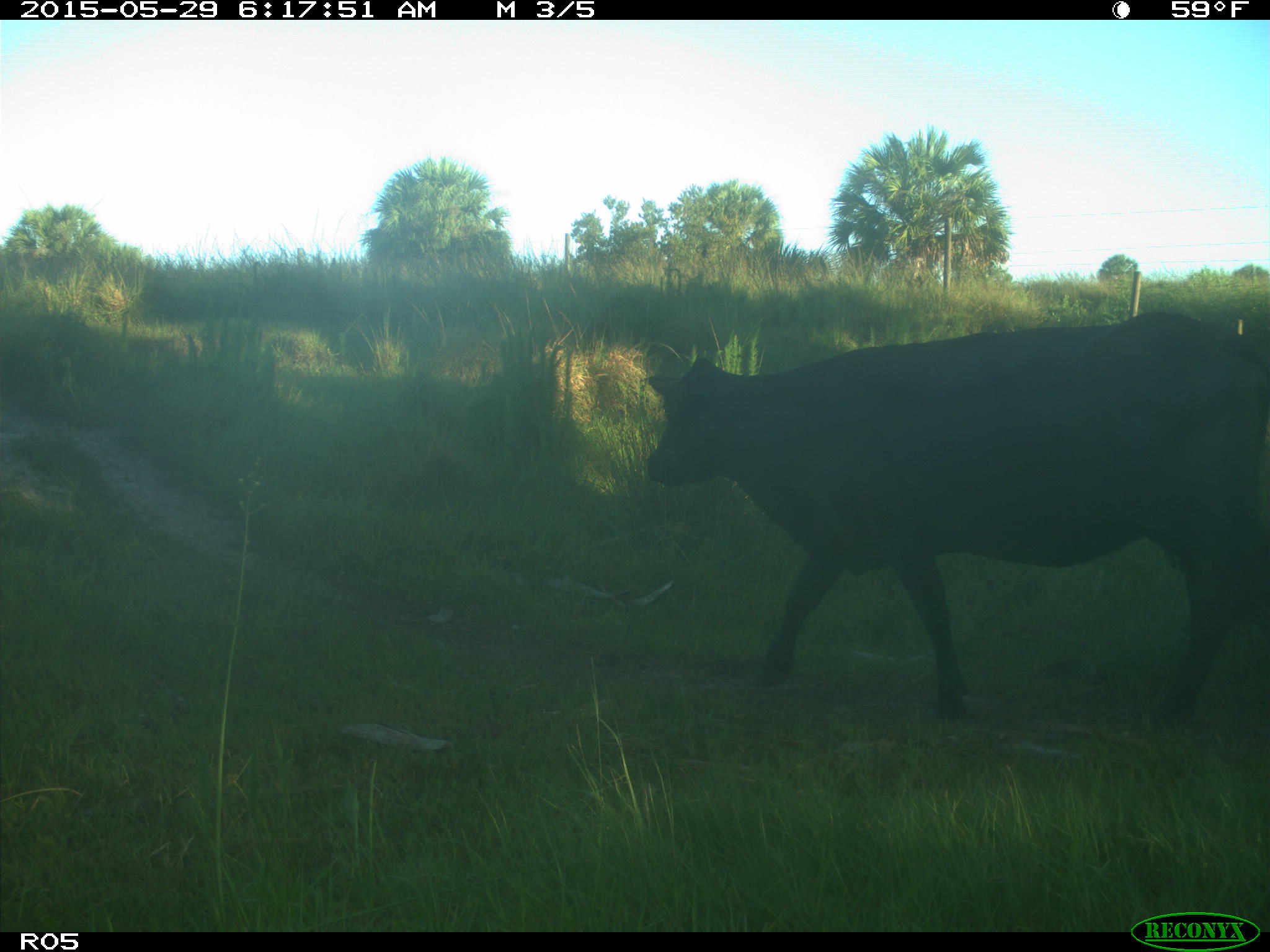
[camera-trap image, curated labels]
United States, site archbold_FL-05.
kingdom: Animalia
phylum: Chordata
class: Mammalia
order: Artiodactyla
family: Bovidae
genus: Bos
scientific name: Bos taurus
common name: domestic cow